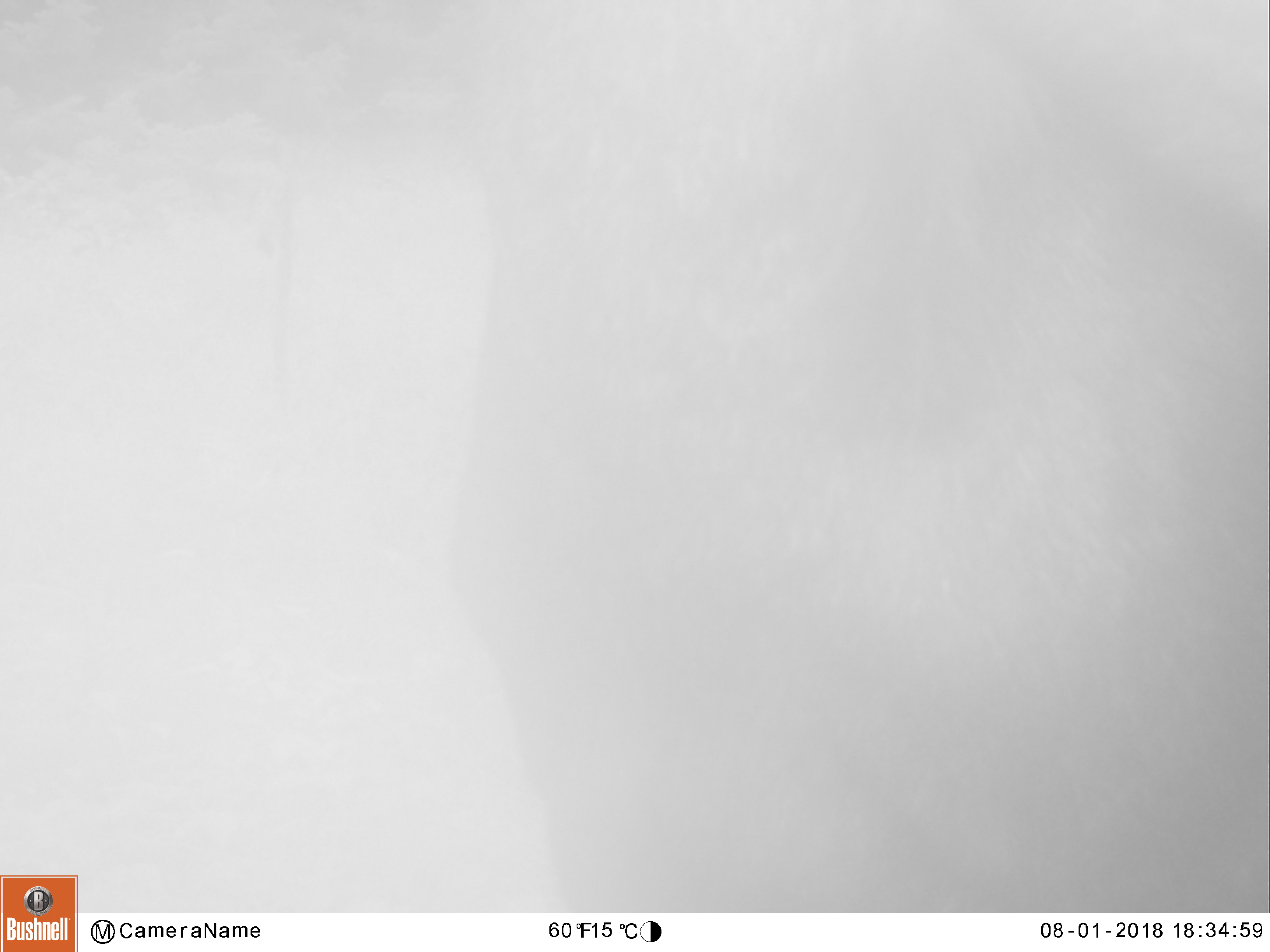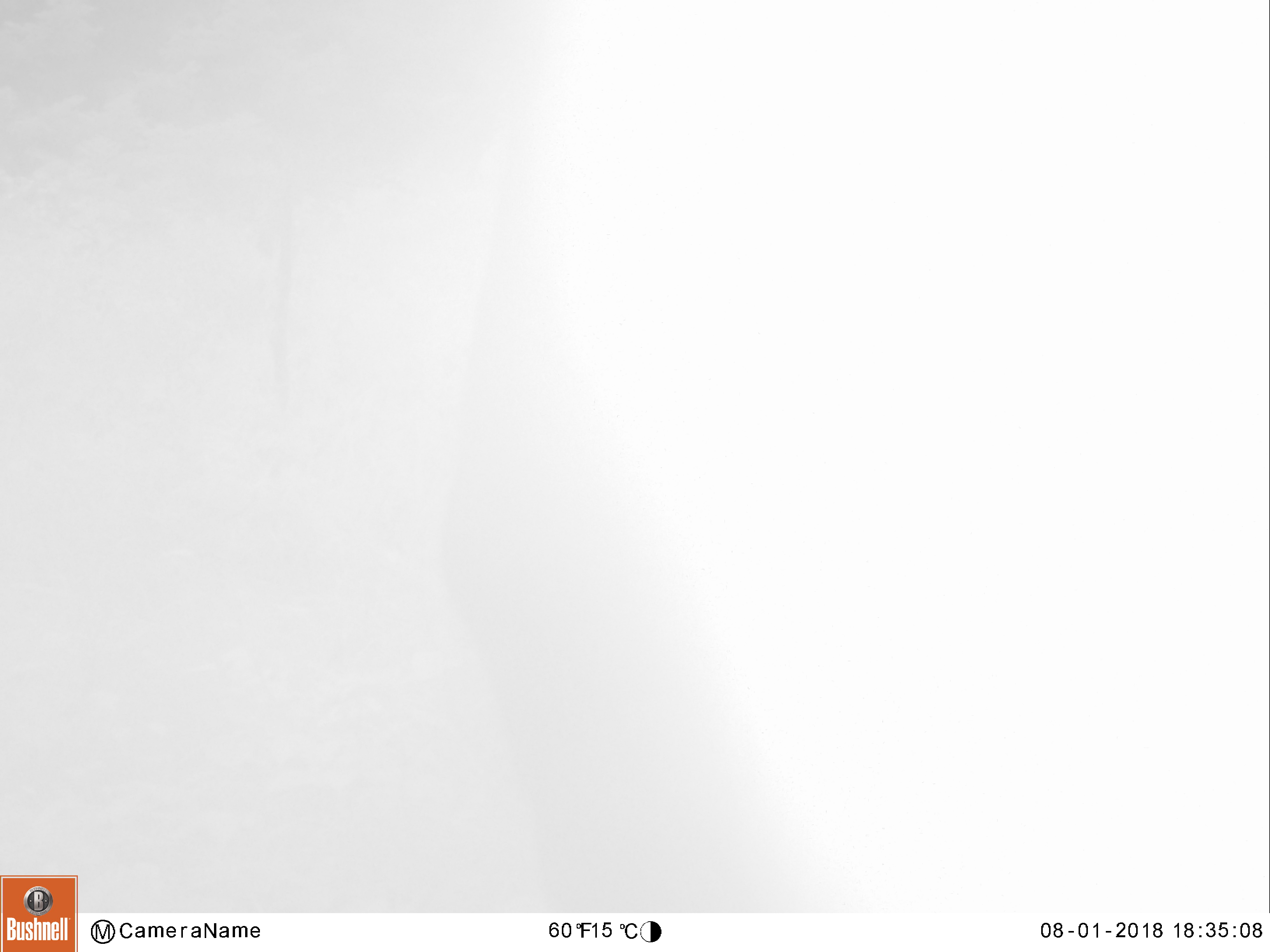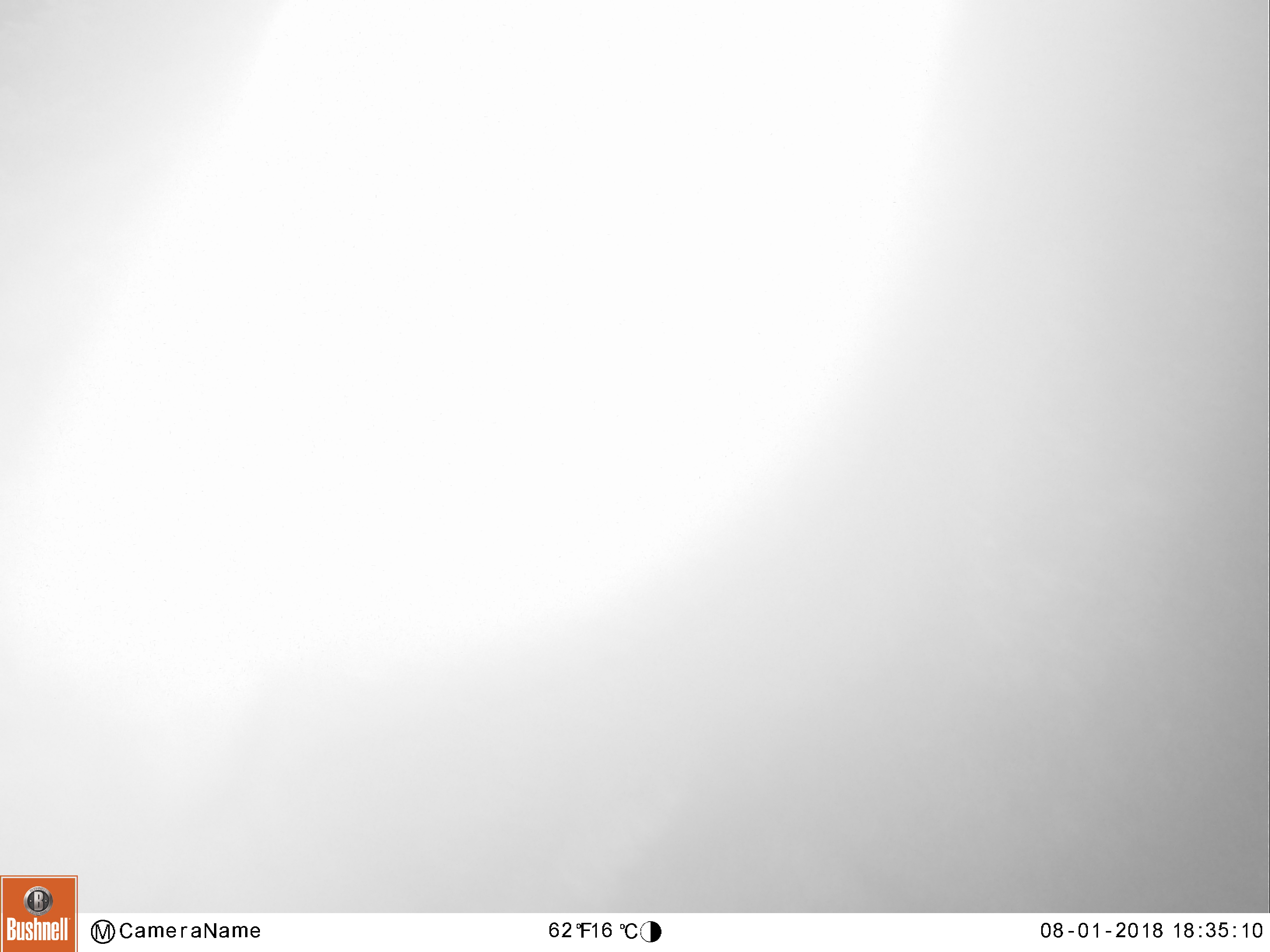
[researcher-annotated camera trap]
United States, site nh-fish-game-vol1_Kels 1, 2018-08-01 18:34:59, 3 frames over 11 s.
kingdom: Animalia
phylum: Chordata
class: Mammalia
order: Artiodactyla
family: Cervidae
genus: Alces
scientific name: Alces alces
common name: moose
Moose (Alces alces).